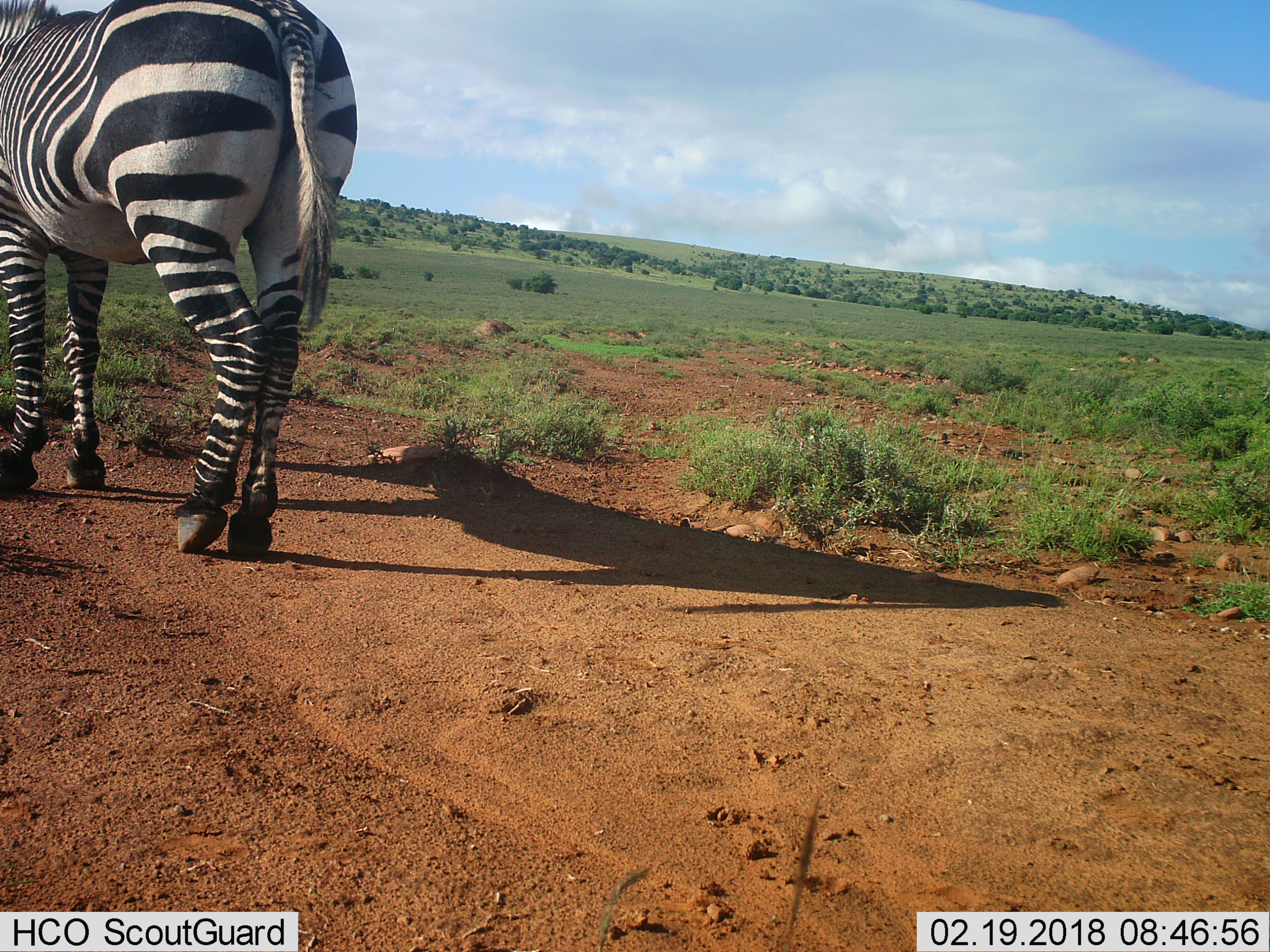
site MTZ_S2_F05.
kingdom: Animalia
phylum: Chordata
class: Mammalia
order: Perissodactyla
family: Equidae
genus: Equus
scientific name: Equus zebra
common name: mountain zebra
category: zebramountain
Zebramountain (mountain zebra) (Equus zebra), count 1. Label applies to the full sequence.